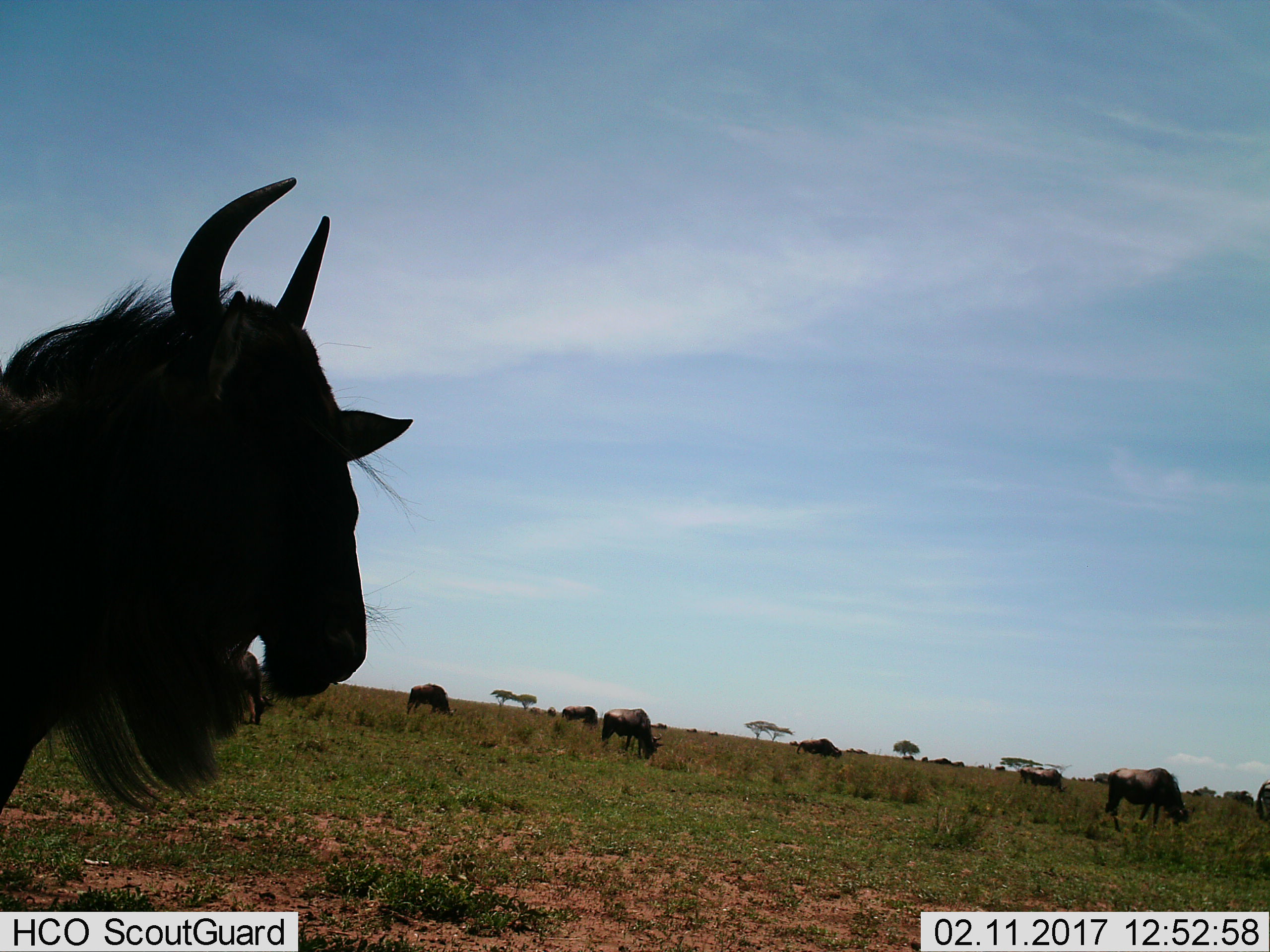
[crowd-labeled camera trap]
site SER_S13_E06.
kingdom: Animalia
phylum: Chordata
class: Mammalia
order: Artiodactyla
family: Bovidae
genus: Connochaetes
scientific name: Connochaetes taurinus taurinus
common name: blue wildebeest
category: wildebeestblue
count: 8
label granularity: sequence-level